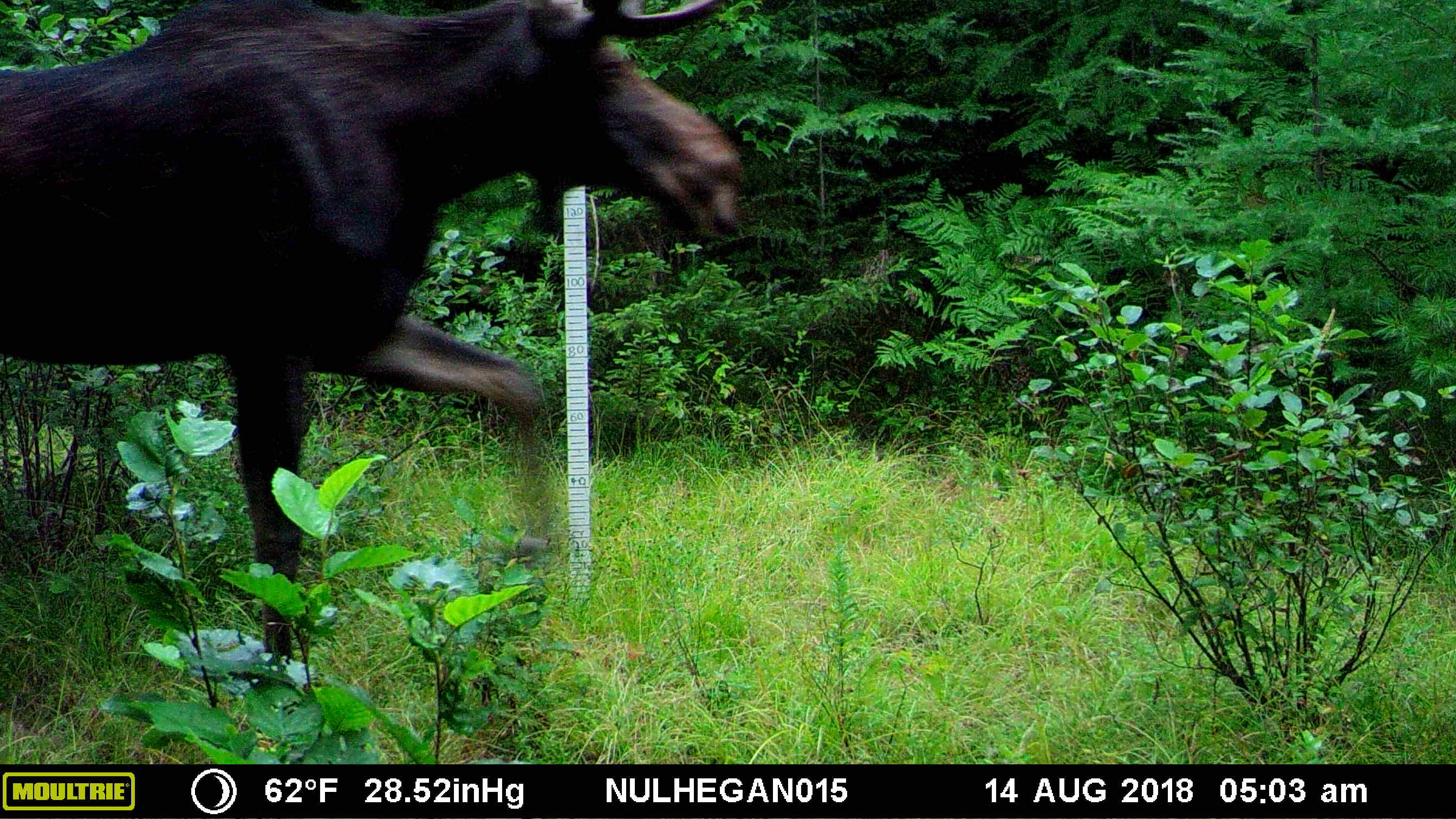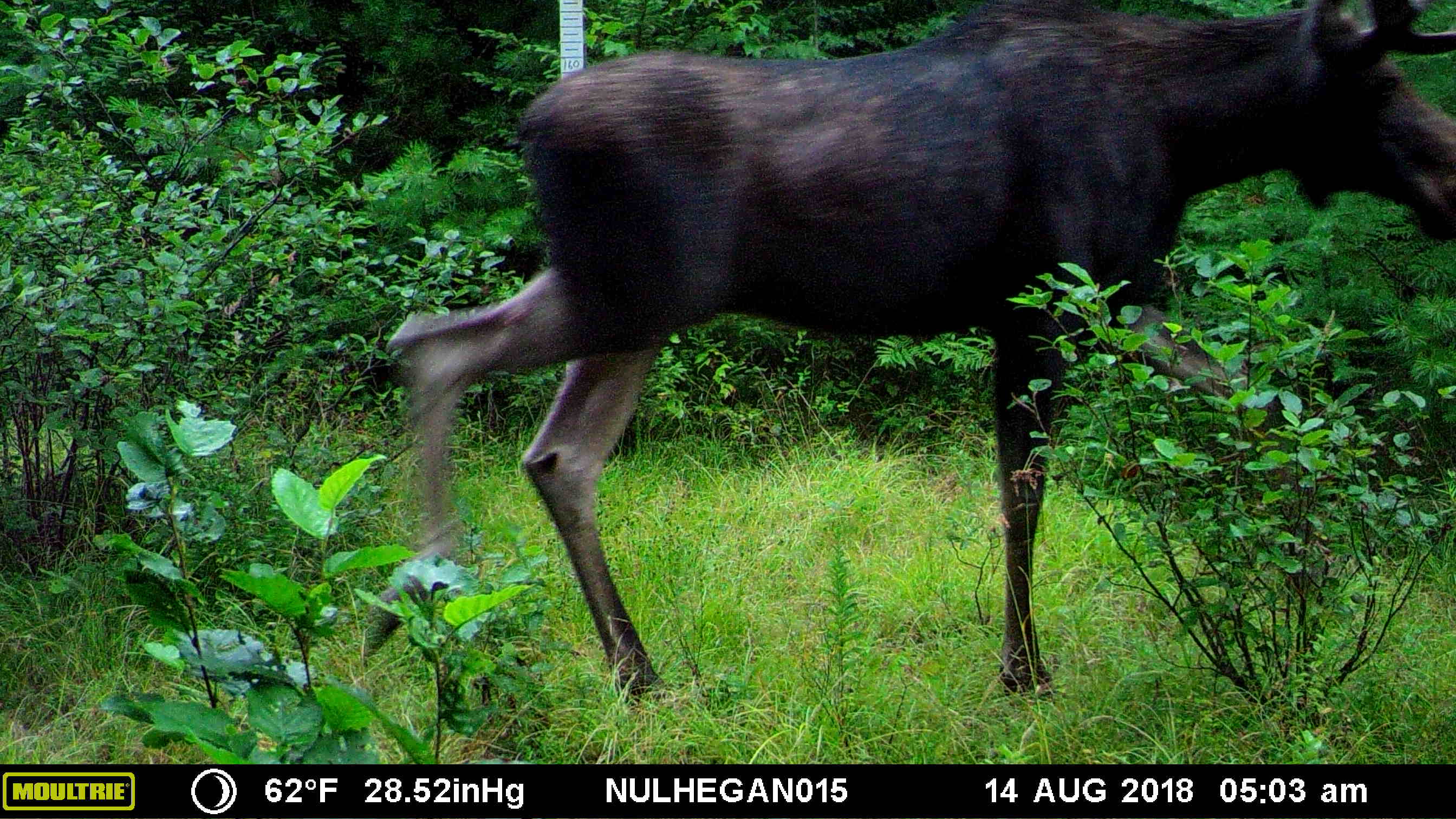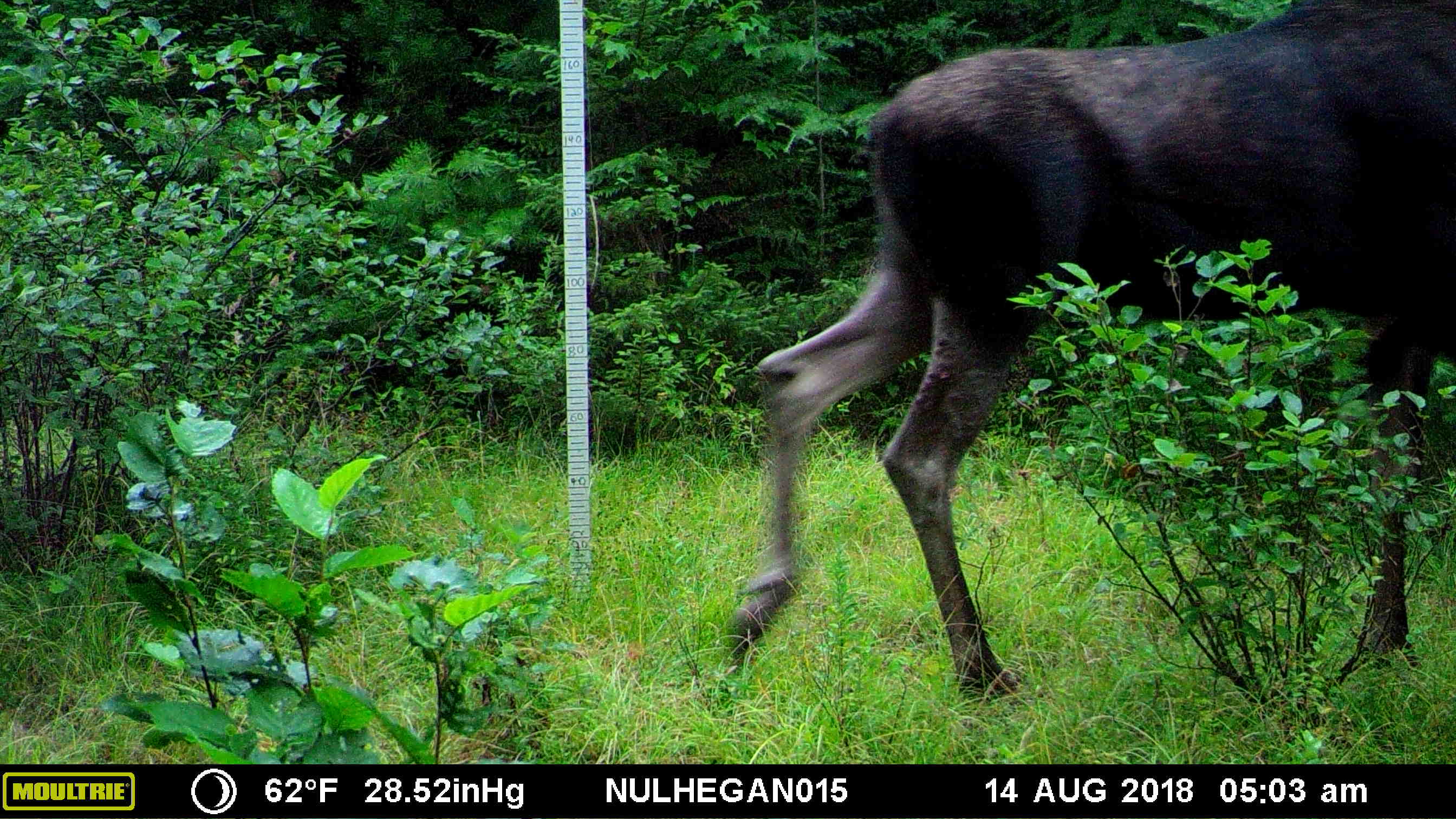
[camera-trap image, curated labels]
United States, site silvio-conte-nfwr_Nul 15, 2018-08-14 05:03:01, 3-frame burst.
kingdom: Animalia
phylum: Chordata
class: Mammalia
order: Artiodactyla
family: Cervidae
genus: Alces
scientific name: Alces alces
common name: moose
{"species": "moose (Alces alces)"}